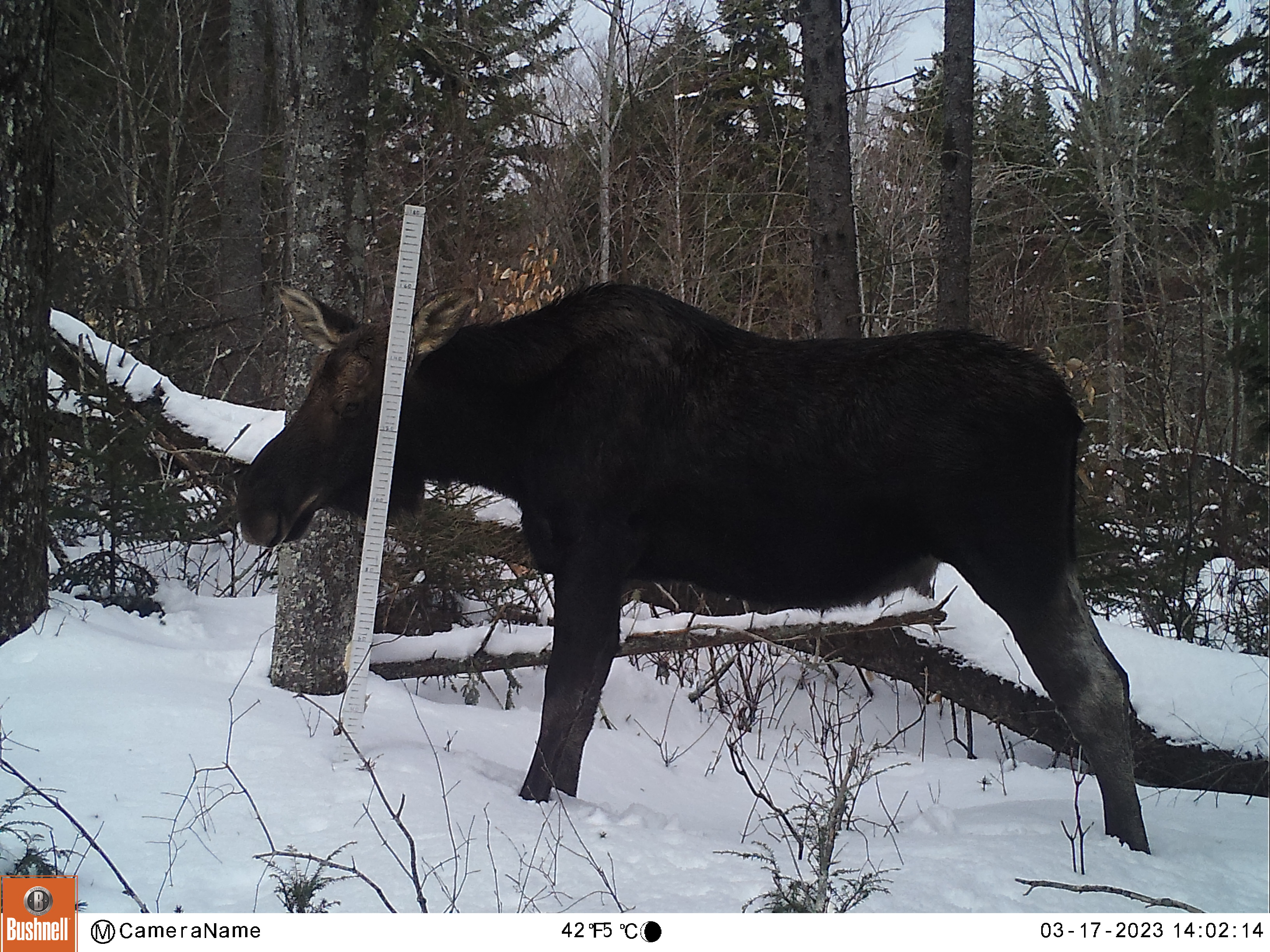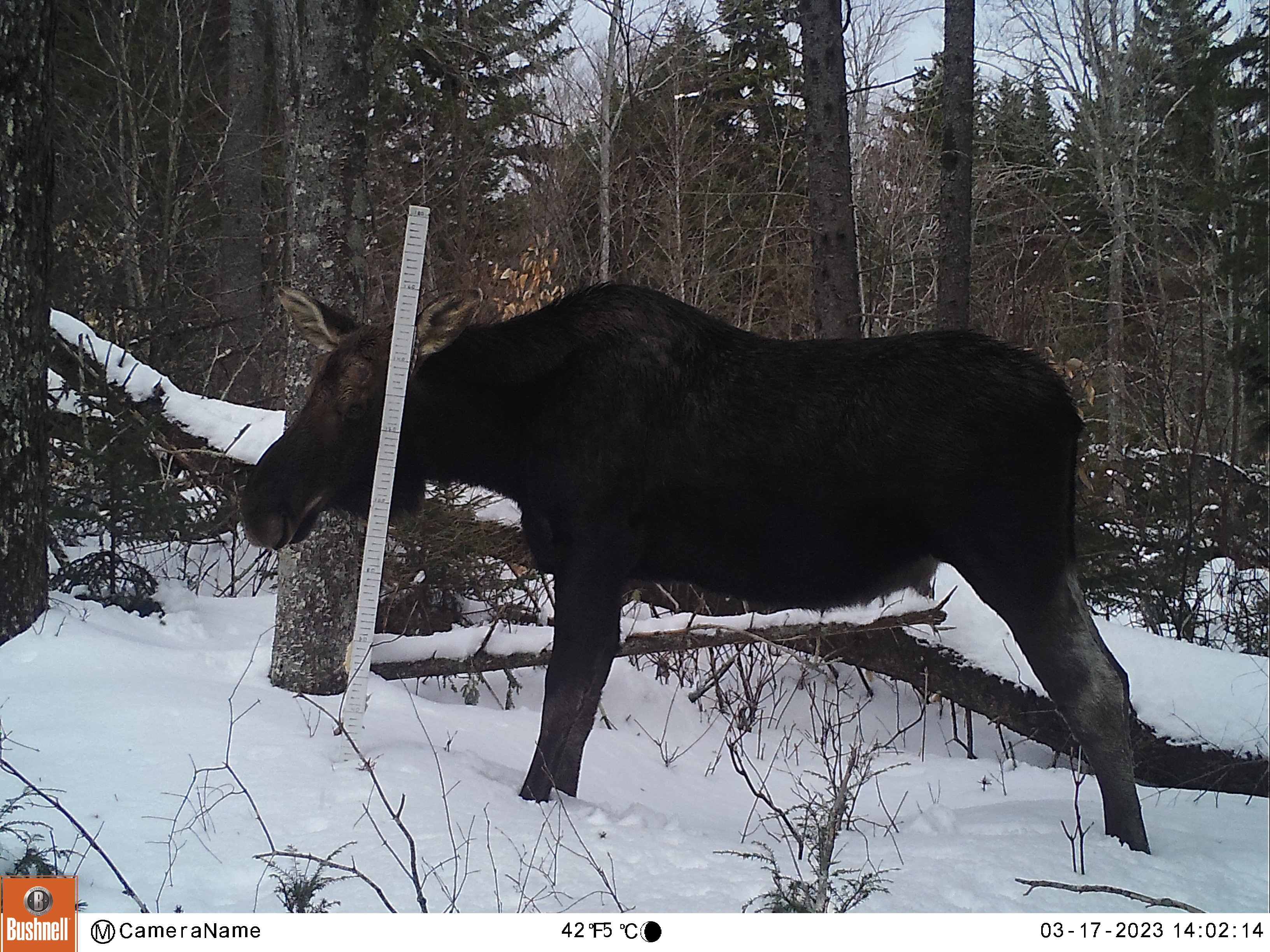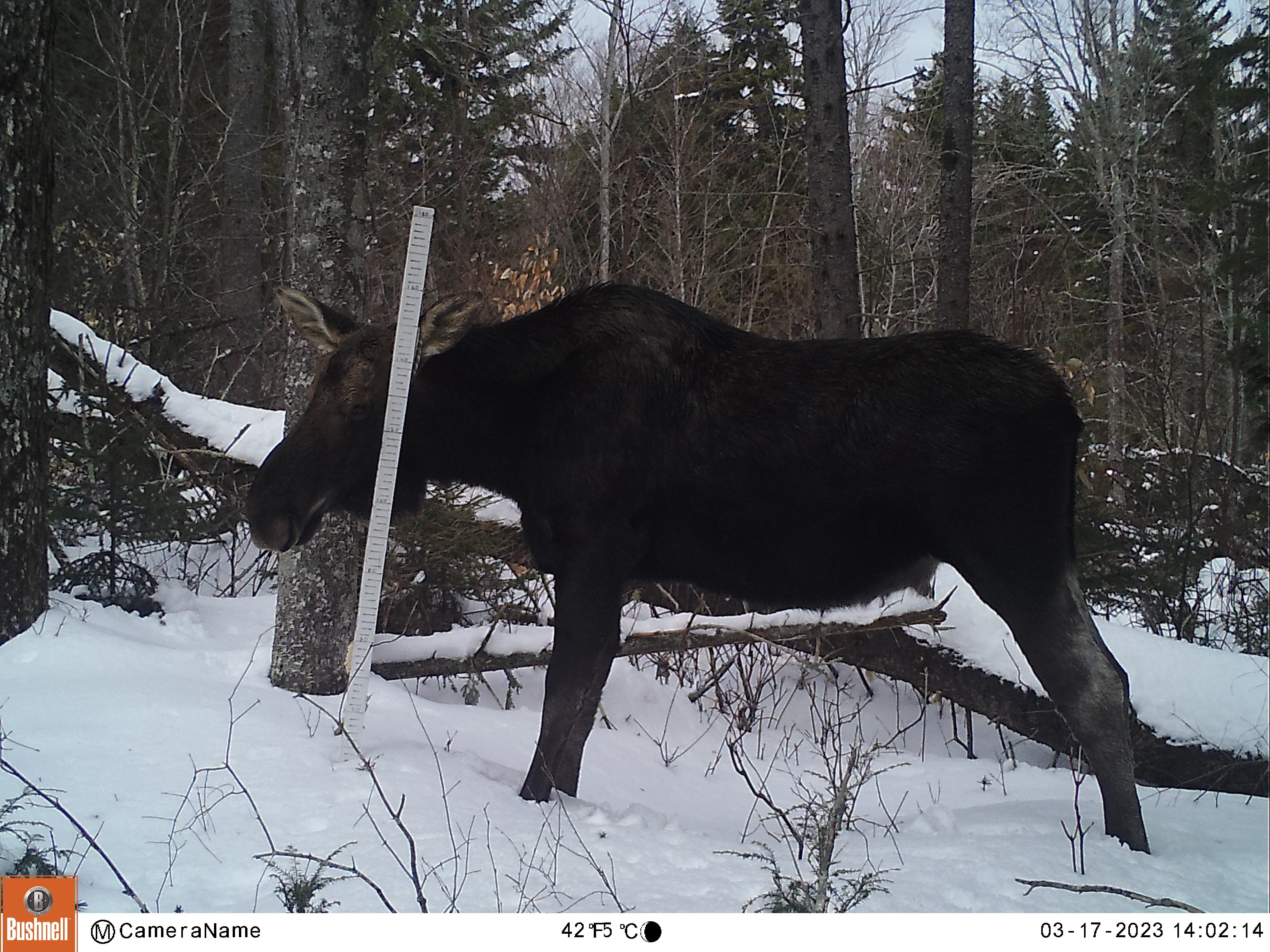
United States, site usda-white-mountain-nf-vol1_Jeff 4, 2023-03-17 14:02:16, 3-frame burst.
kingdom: Animalia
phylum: Chordata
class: Mammalia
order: Artiodactyla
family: Cervidae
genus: Alces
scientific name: Alces alces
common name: moose